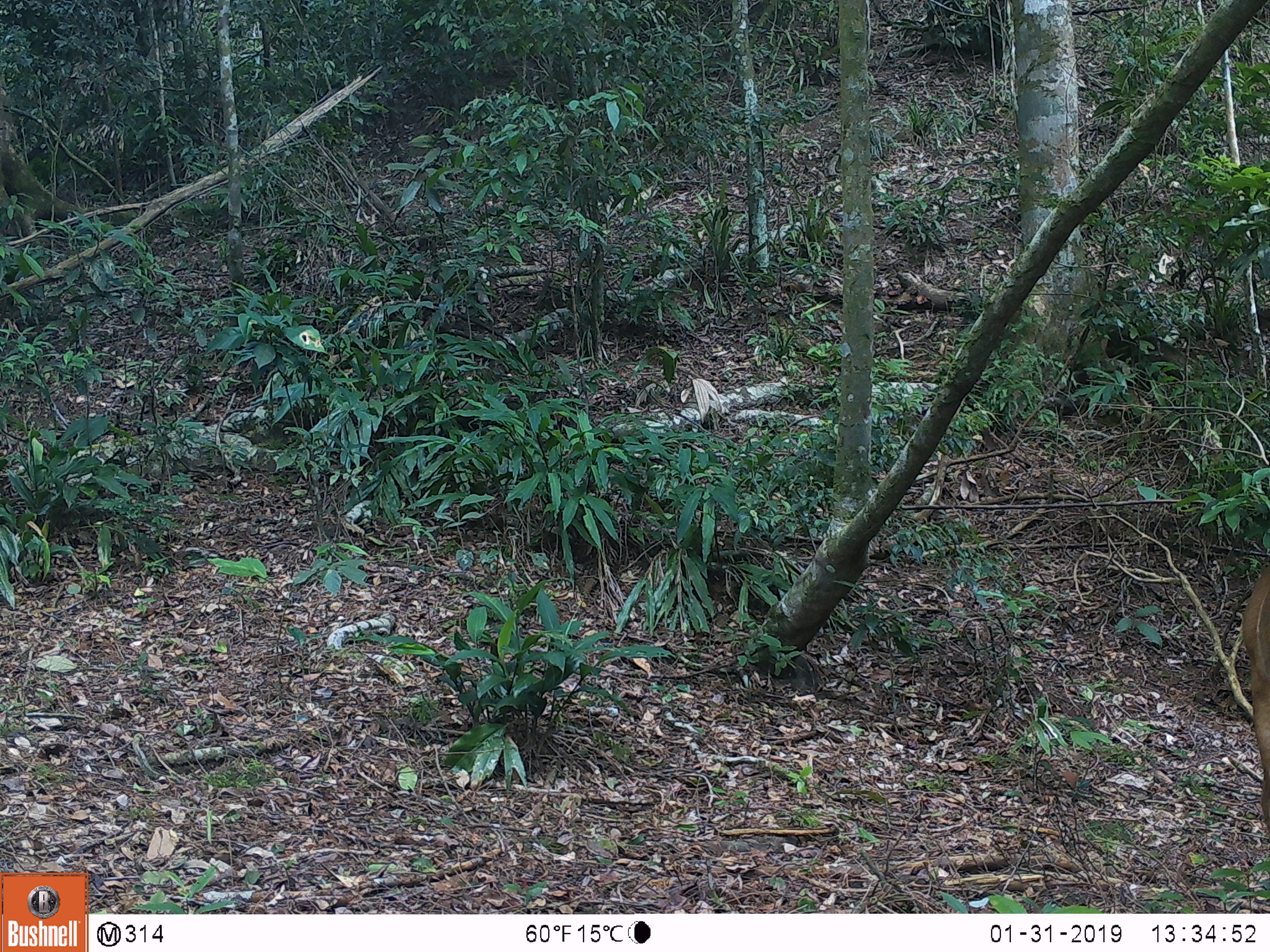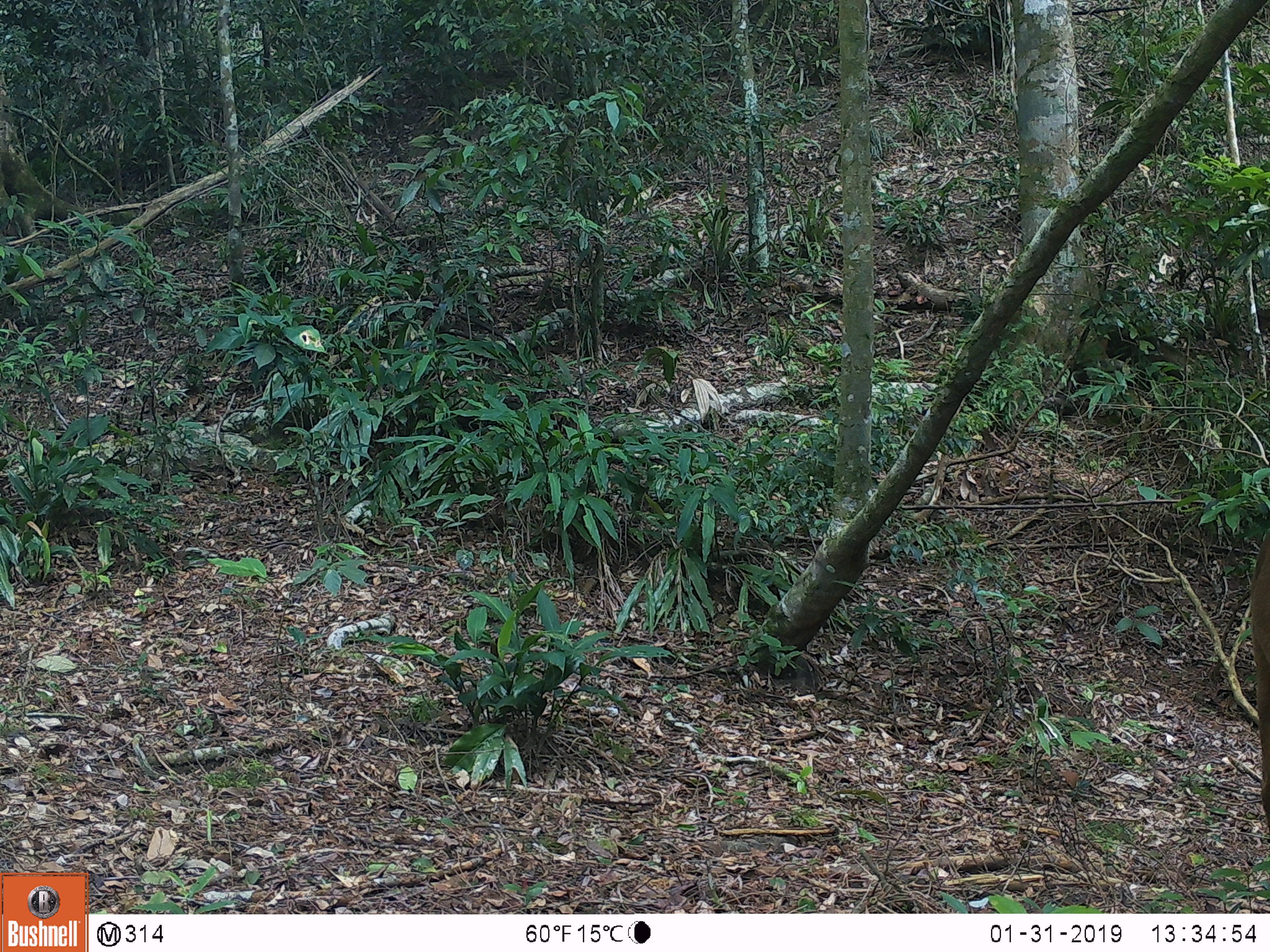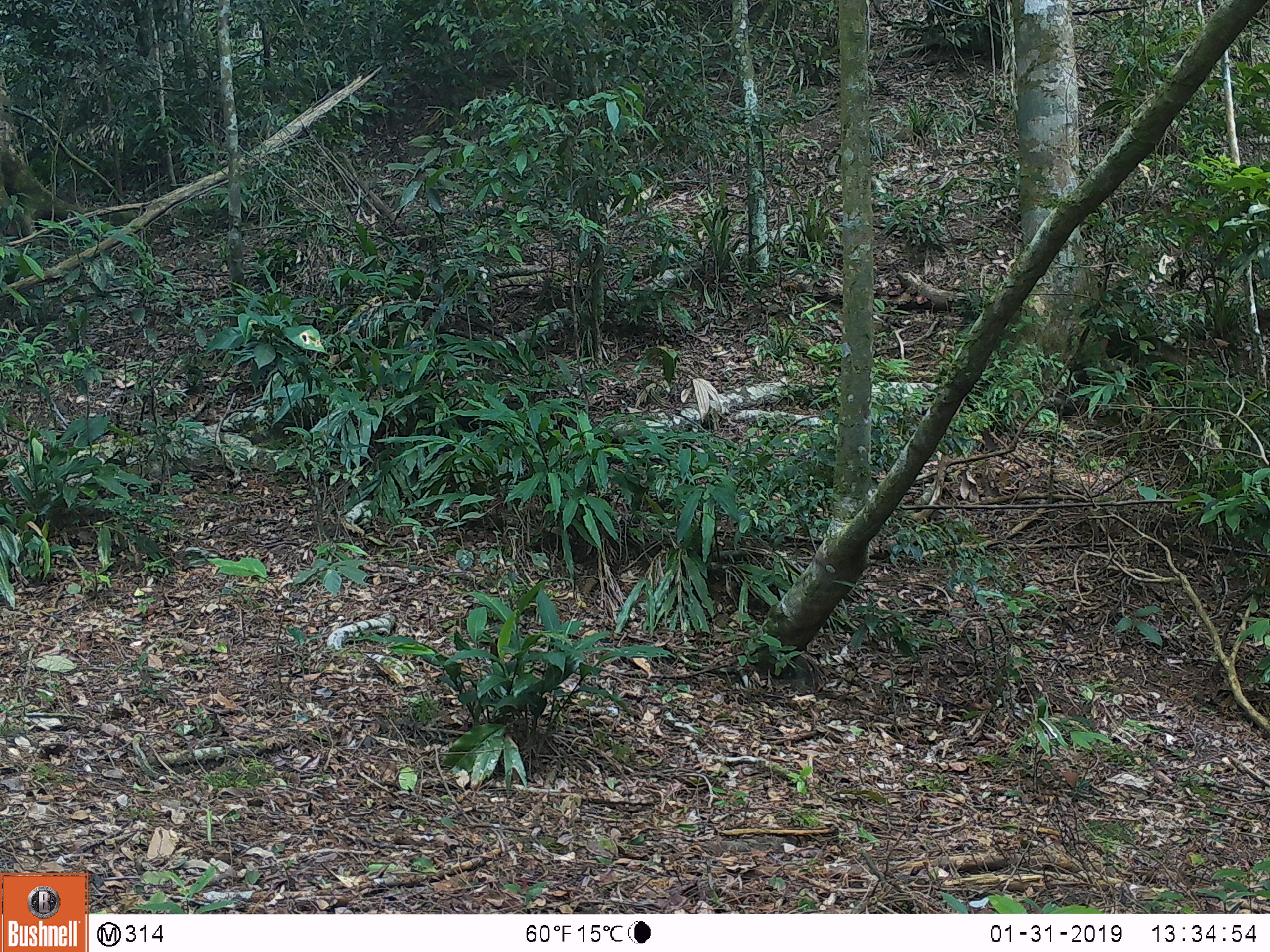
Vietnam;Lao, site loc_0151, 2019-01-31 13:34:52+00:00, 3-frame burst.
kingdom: Animalia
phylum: Chordata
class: Mammalia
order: Artiodactyla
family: Cervidae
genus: Muntiacus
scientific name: Muntiacus vuquangensis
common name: large-antlered muntjac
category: large antlered muntjac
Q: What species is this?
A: Large antlered muntjac (large-antlered muntjac) (Muntiacus vuquangensis).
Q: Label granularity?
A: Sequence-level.